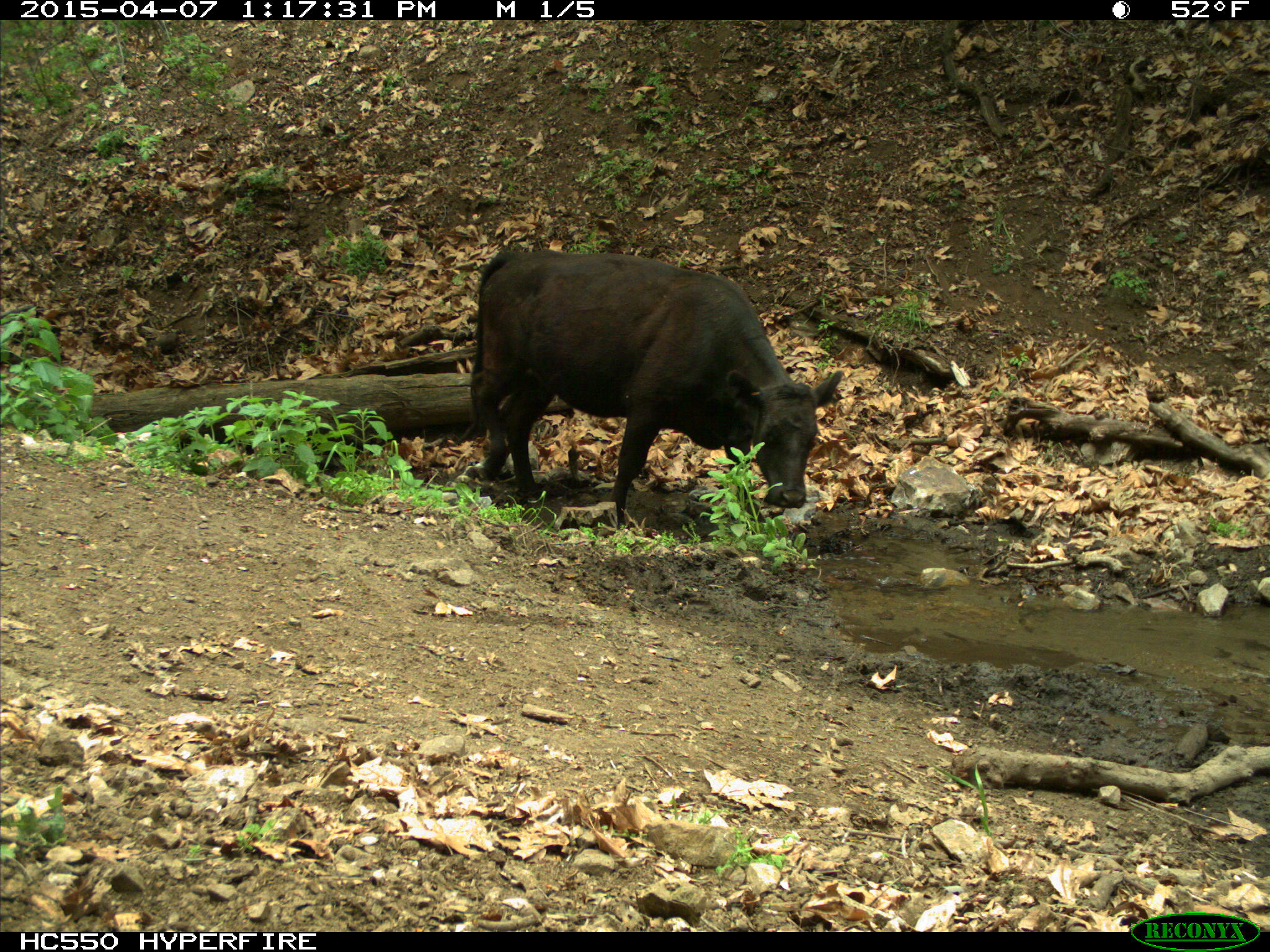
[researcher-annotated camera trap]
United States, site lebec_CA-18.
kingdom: Animalia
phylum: Chordata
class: Mammalia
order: Artiodactyla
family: Bovidae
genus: Bos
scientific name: Bos taurus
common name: domestic cow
Bos taurus (domestic cow).